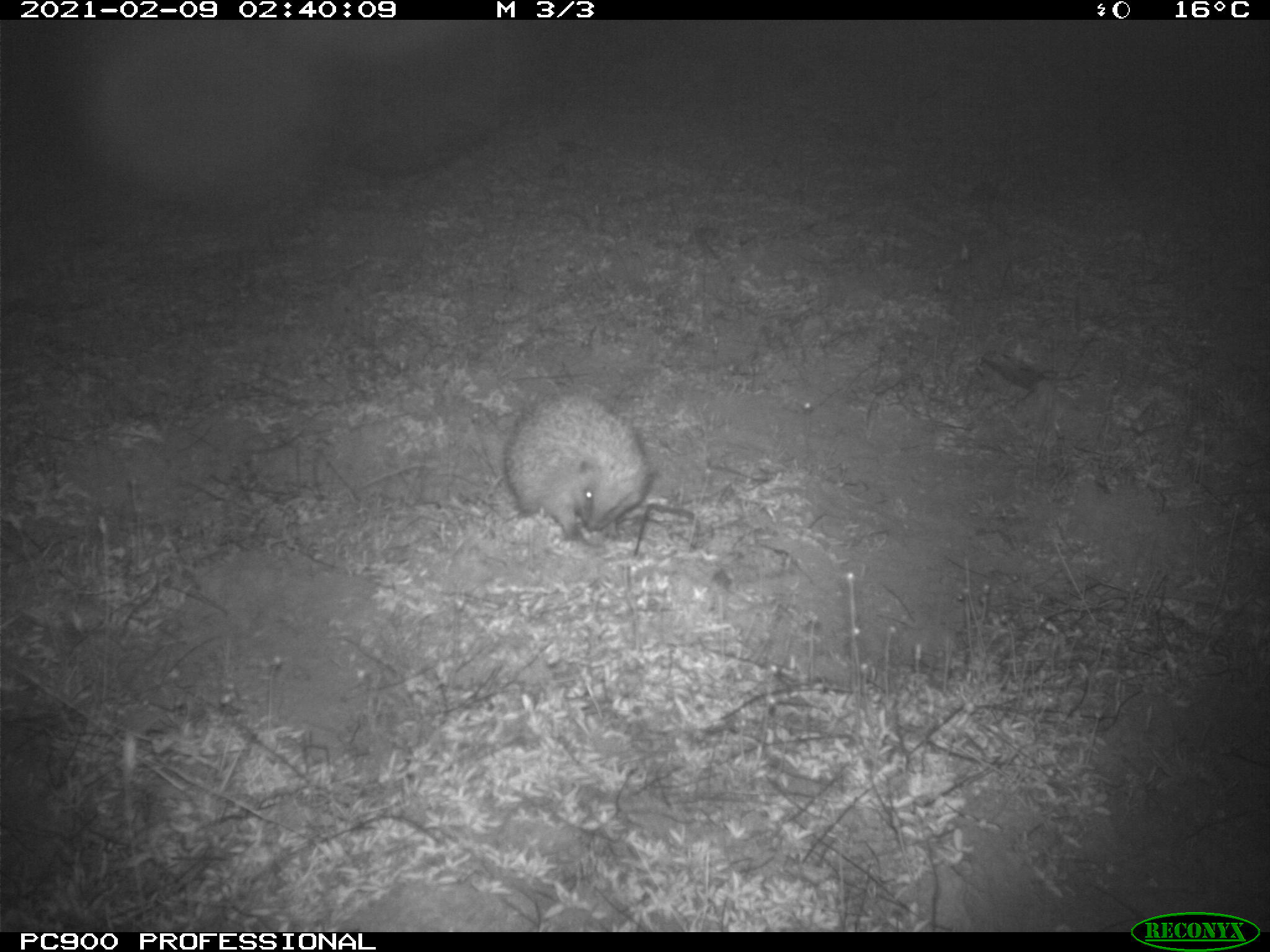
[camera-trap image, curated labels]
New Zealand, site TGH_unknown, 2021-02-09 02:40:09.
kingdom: Animalia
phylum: Chordata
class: Mammalia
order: Eulipotyphla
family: Erinaceidae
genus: Erinaceus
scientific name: Erinaceus europaeus europaeus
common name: european hedgehog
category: hedgehog